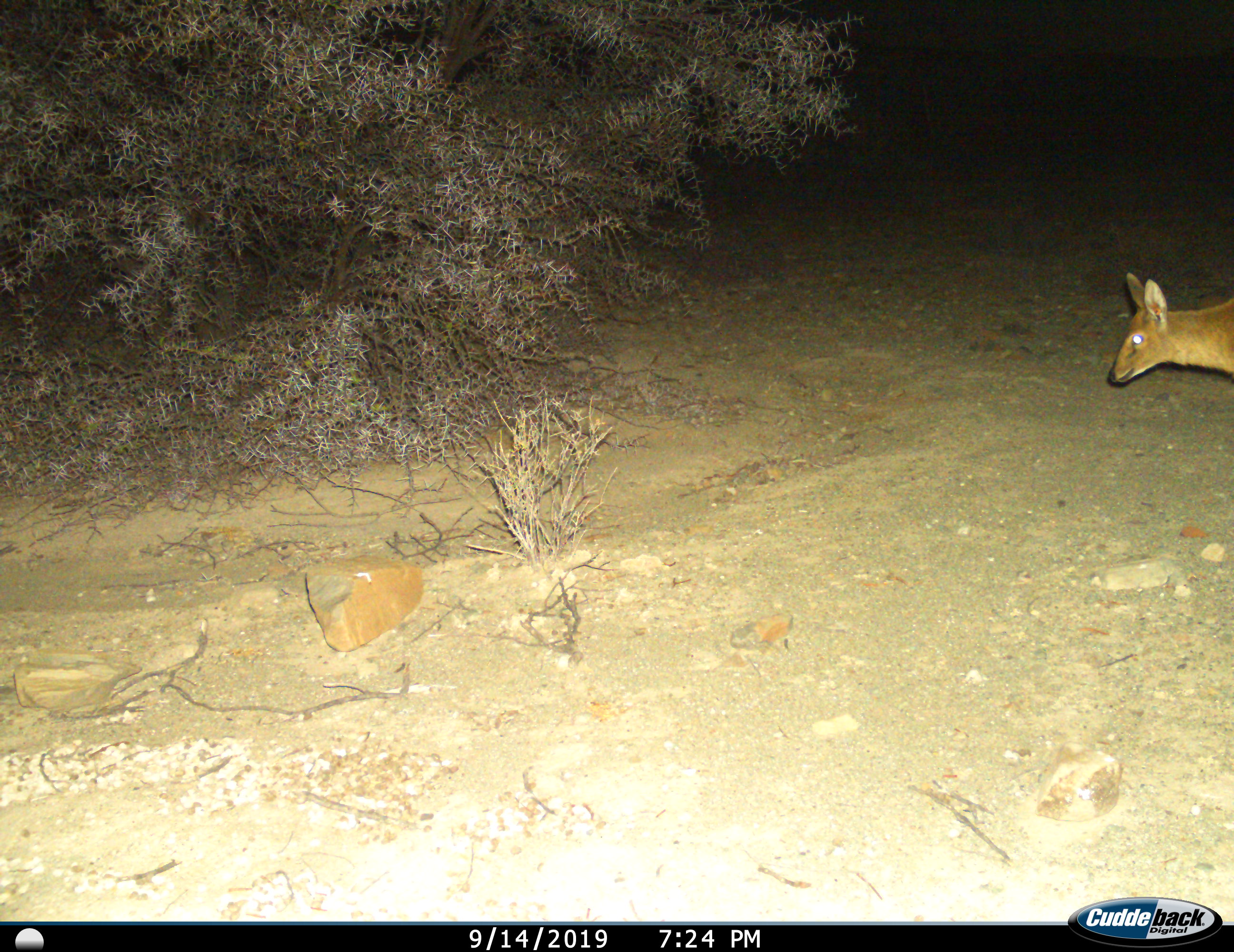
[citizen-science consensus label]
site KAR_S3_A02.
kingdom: Animalia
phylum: Chordata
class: Mammalia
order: Artiodactyla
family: Bovidae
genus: Sylvicapra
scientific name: Sylvicapra grimmia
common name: common duiker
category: duikercommongrey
Duikercommongrey (common duiker) (Sylvicapra grimmia), count 1. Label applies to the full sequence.